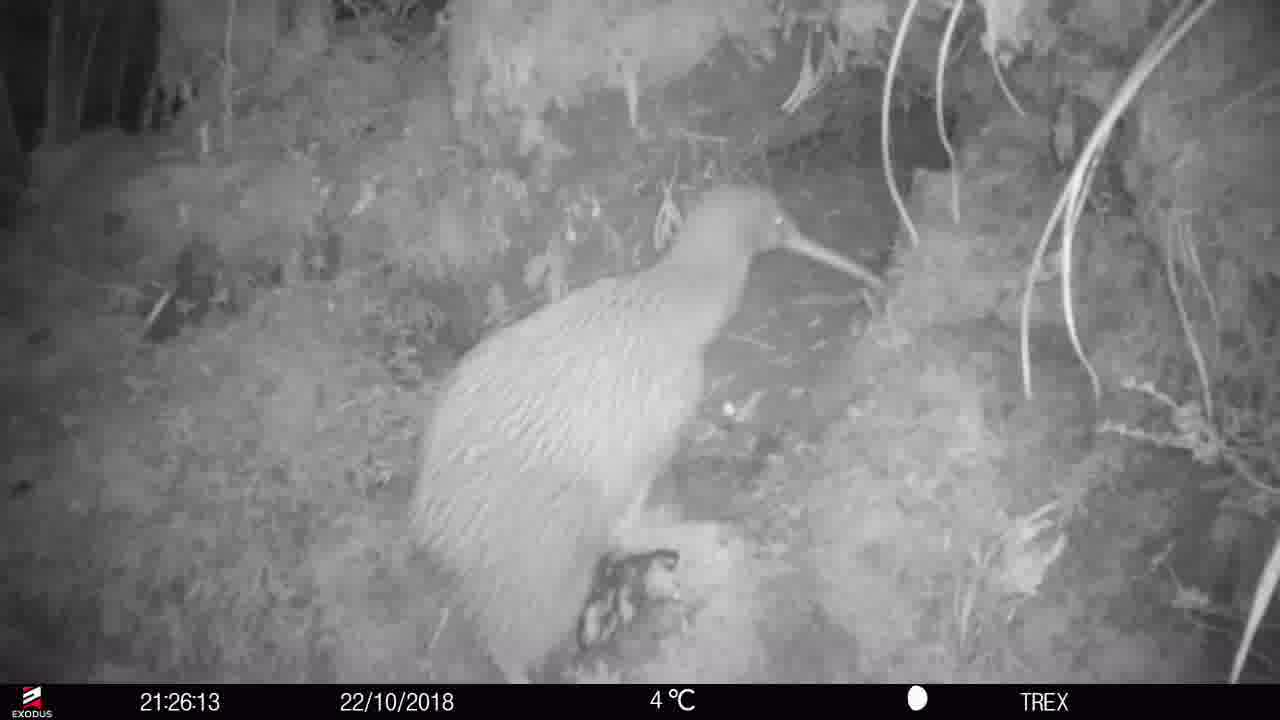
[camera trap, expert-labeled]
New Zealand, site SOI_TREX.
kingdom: Animalia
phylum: Chordata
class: Aves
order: Apterygiformes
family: Apterygidae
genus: Apteryx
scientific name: Apteryx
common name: kiwi